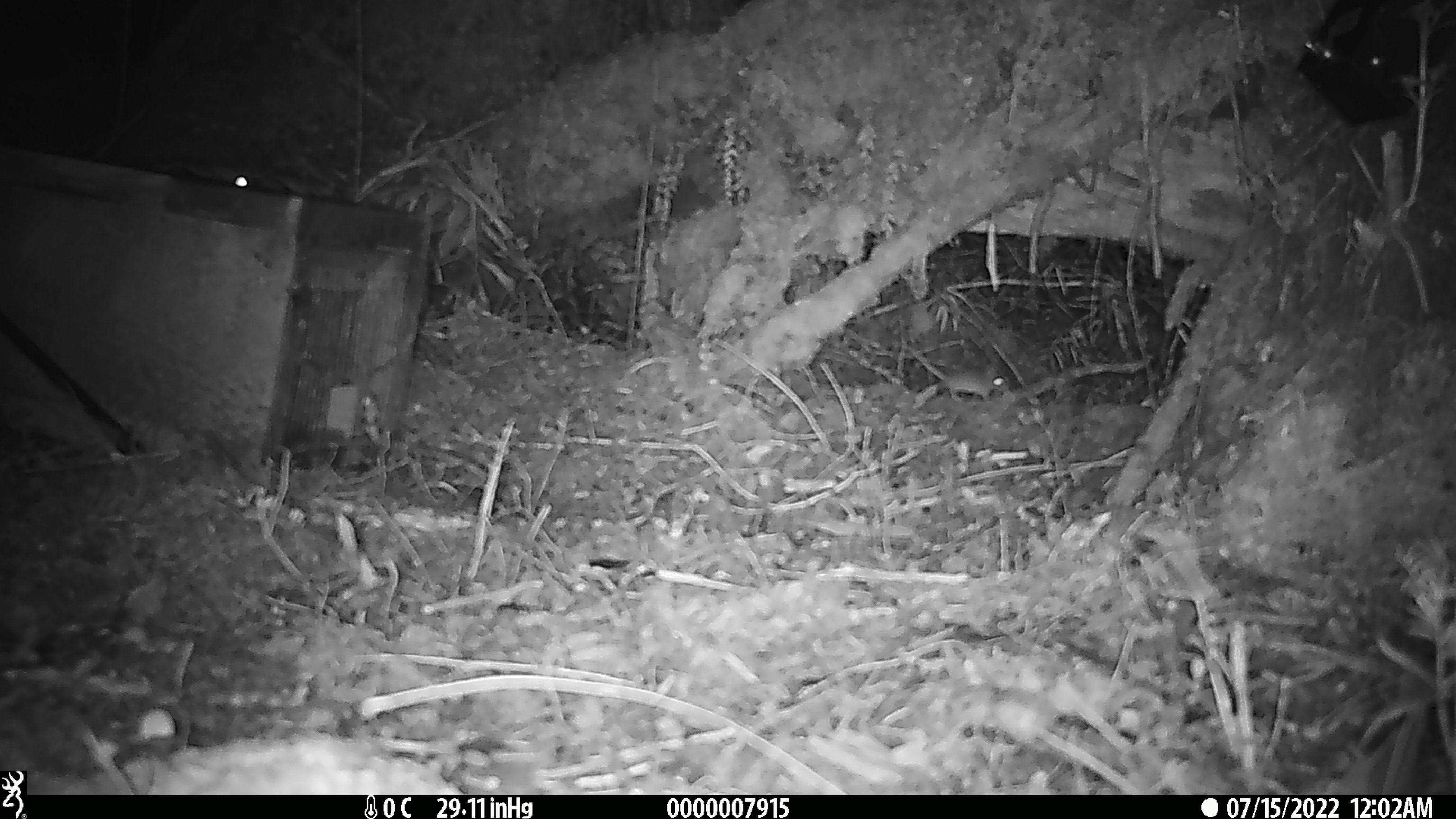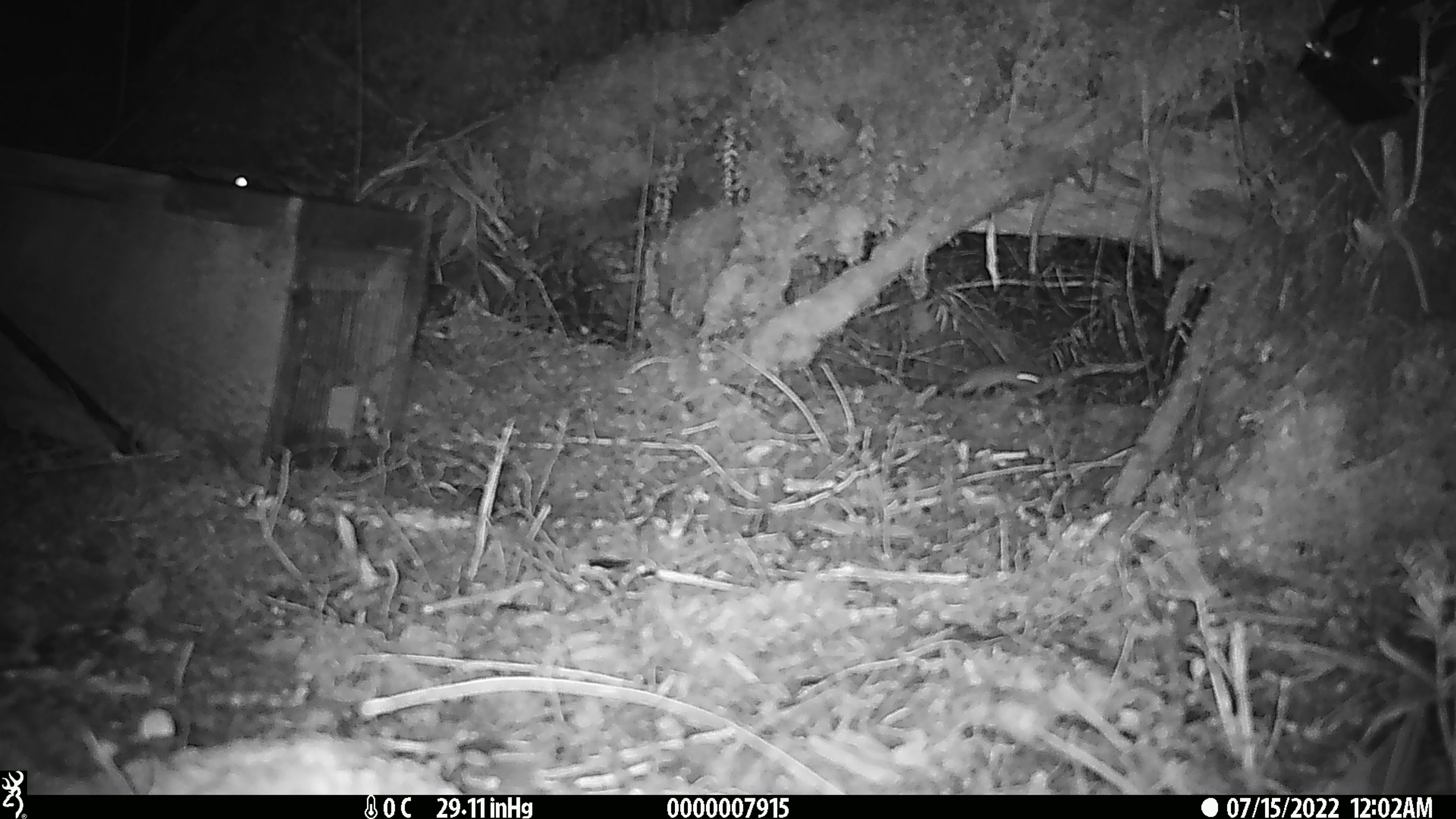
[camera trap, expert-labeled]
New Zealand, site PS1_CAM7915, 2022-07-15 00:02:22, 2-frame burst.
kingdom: Animalia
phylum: Chordata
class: Mammalia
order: Rodentia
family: Muridae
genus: Mus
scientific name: Mus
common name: mouse